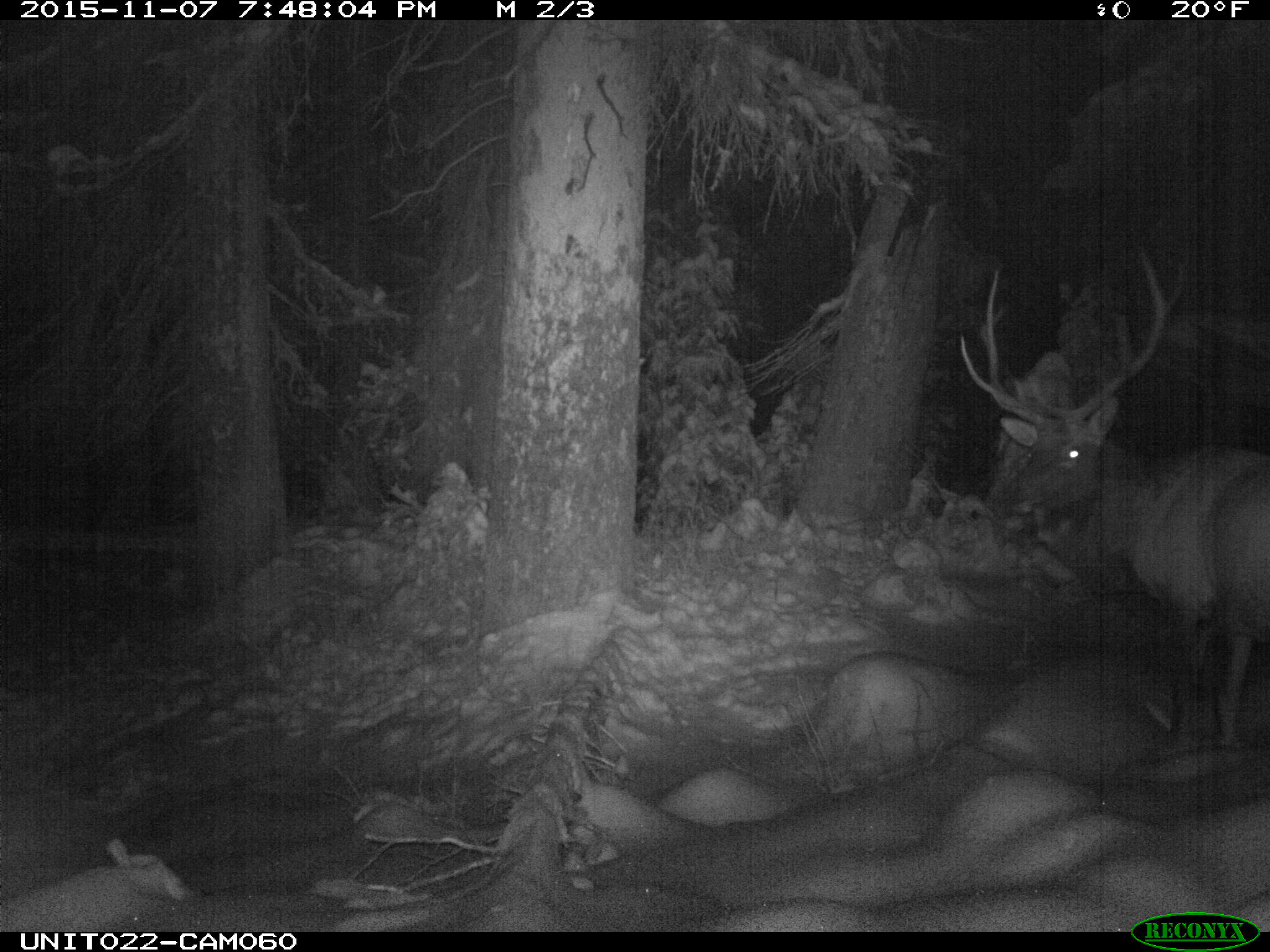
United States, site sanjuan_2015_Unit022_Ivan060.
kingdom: Animalia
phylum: Chordata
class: Mammalia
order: Artiodactyla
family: Cervidae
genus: Cervus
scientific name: Cervus elaphus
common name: red deer